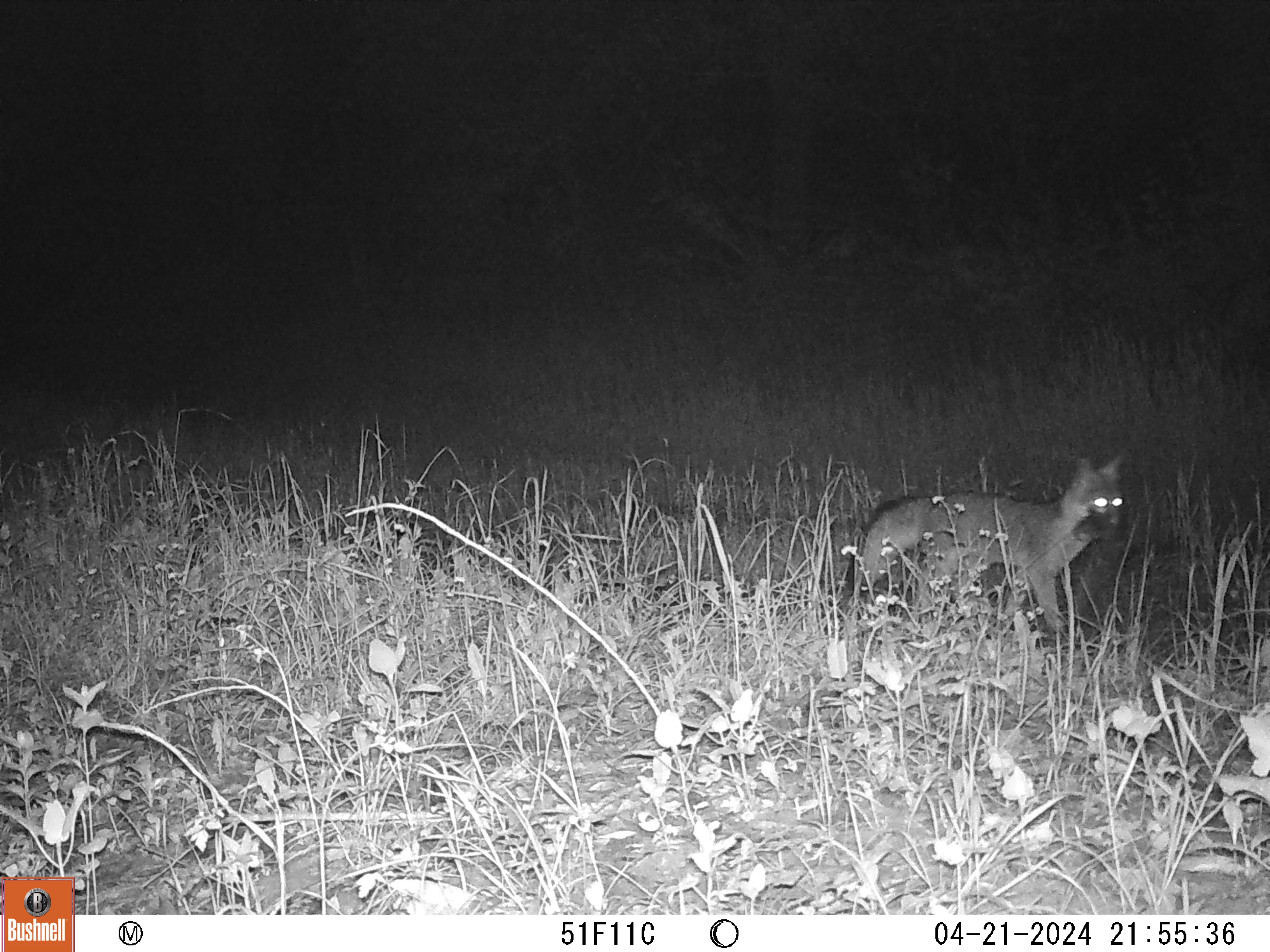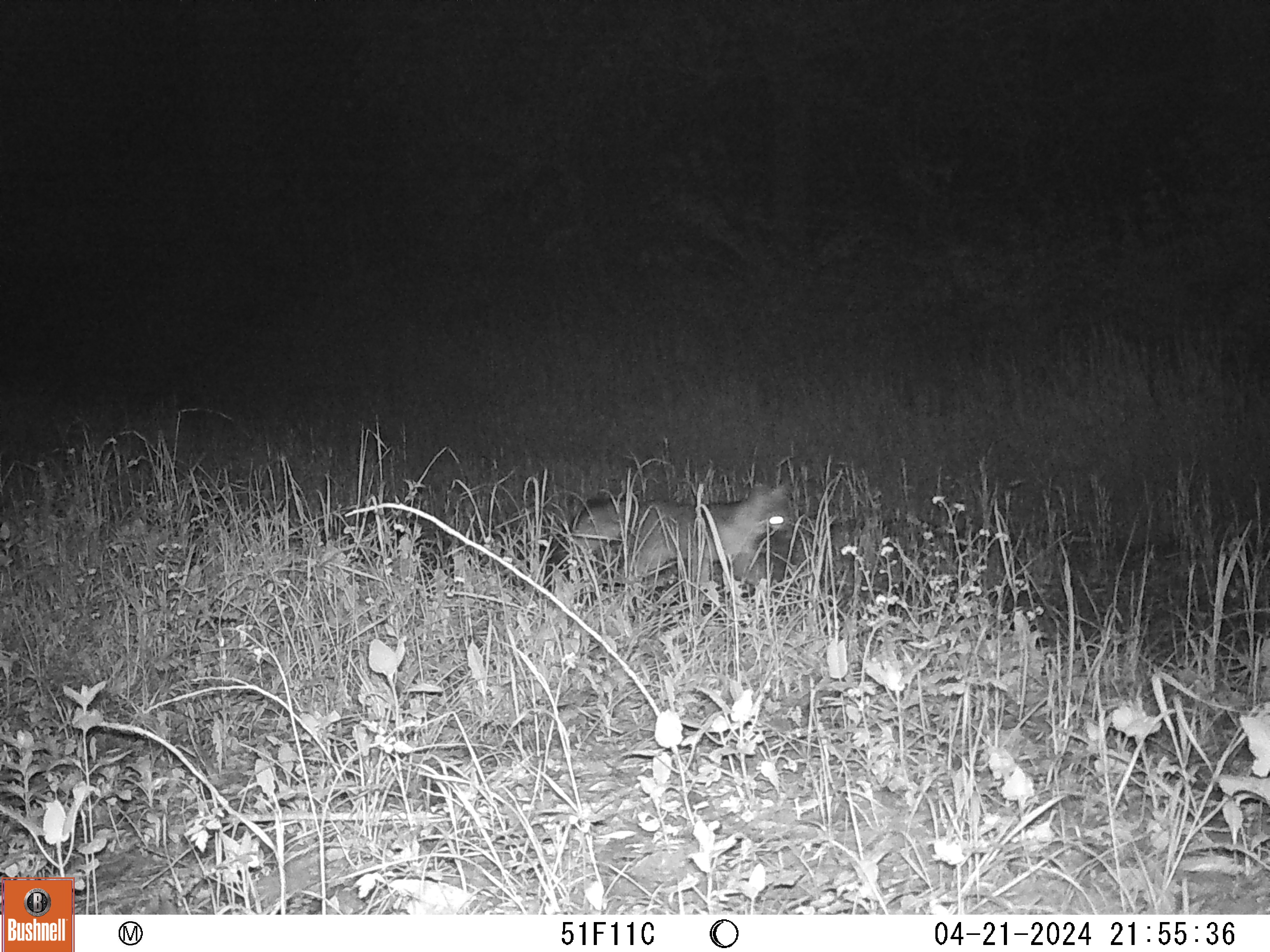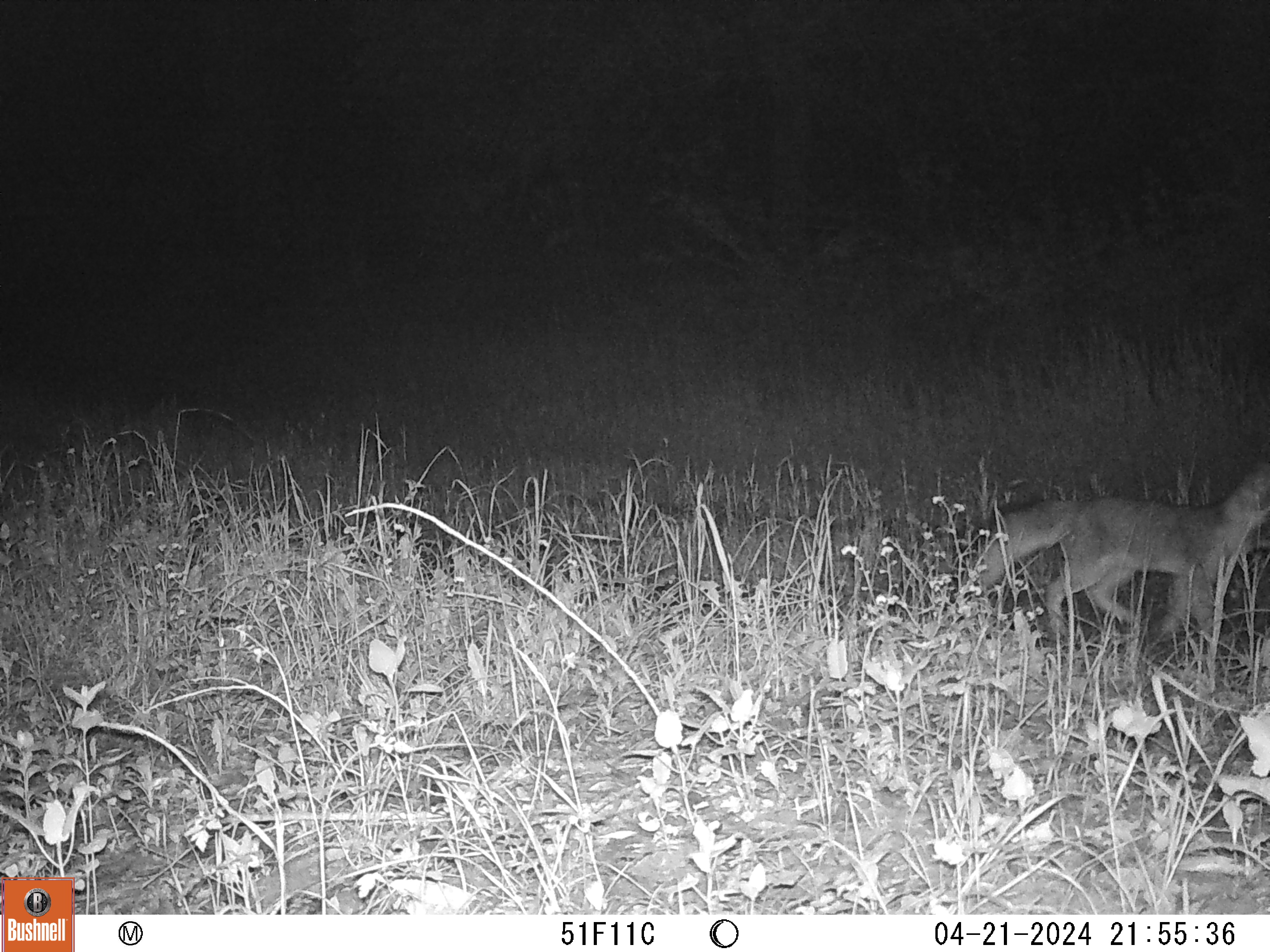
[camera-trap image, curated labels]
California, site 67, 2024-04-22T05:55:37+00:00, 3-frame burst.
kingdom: Animalia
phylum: Chordata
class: Mammalia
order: Carnivora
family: Canidae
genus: Urocyon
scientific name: Urocyon cinereoargenteus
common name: gray fox